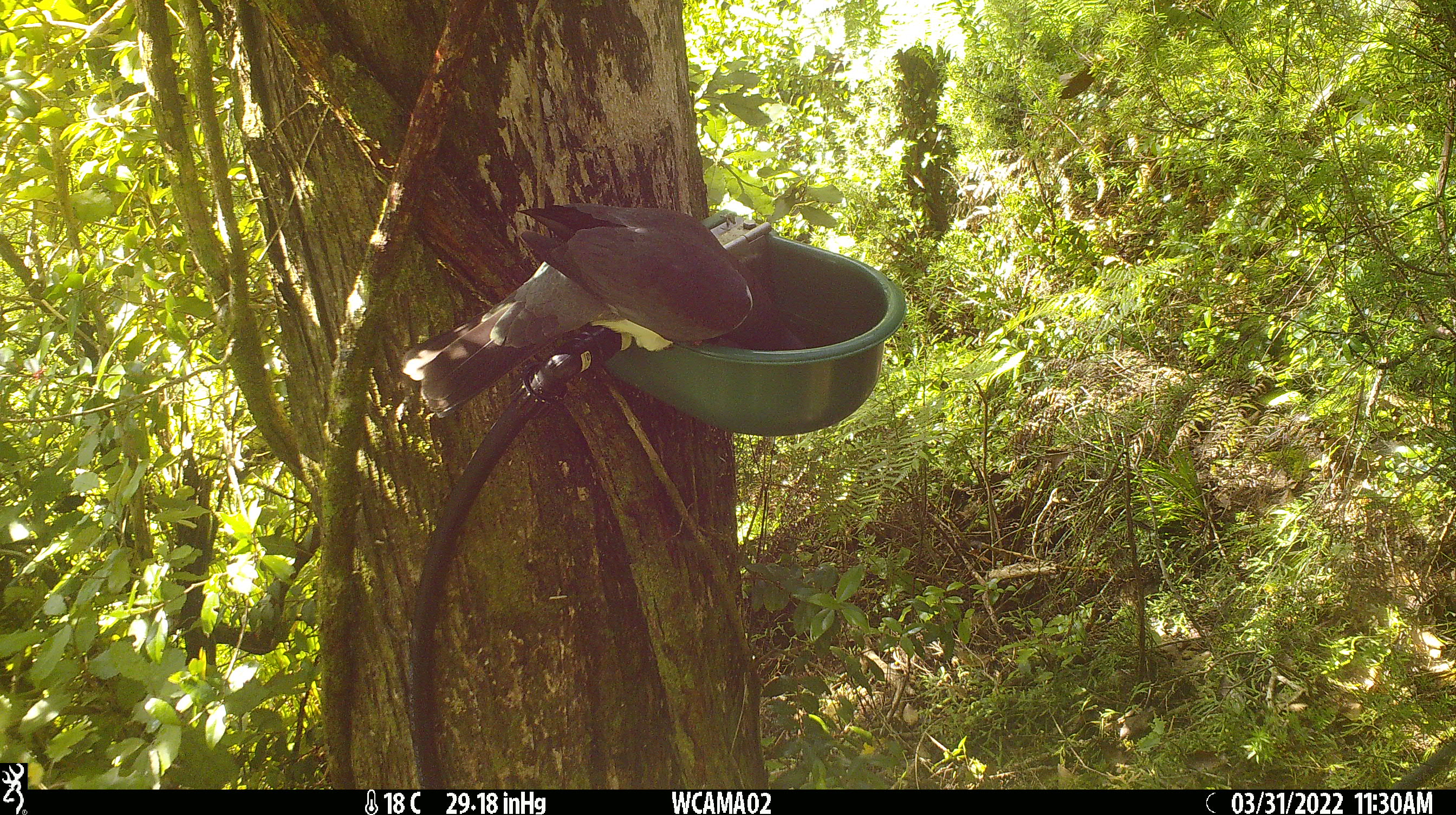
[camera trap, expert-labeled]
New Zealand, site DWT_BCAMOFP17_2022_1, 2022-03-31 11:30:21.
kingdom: Animalia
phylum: Chordata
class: Aves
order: Columbiformes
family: Columbidae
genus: Hemiphaga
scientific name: Hemiphaga novaeseelandiae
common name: new zealand pigeon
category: kereru